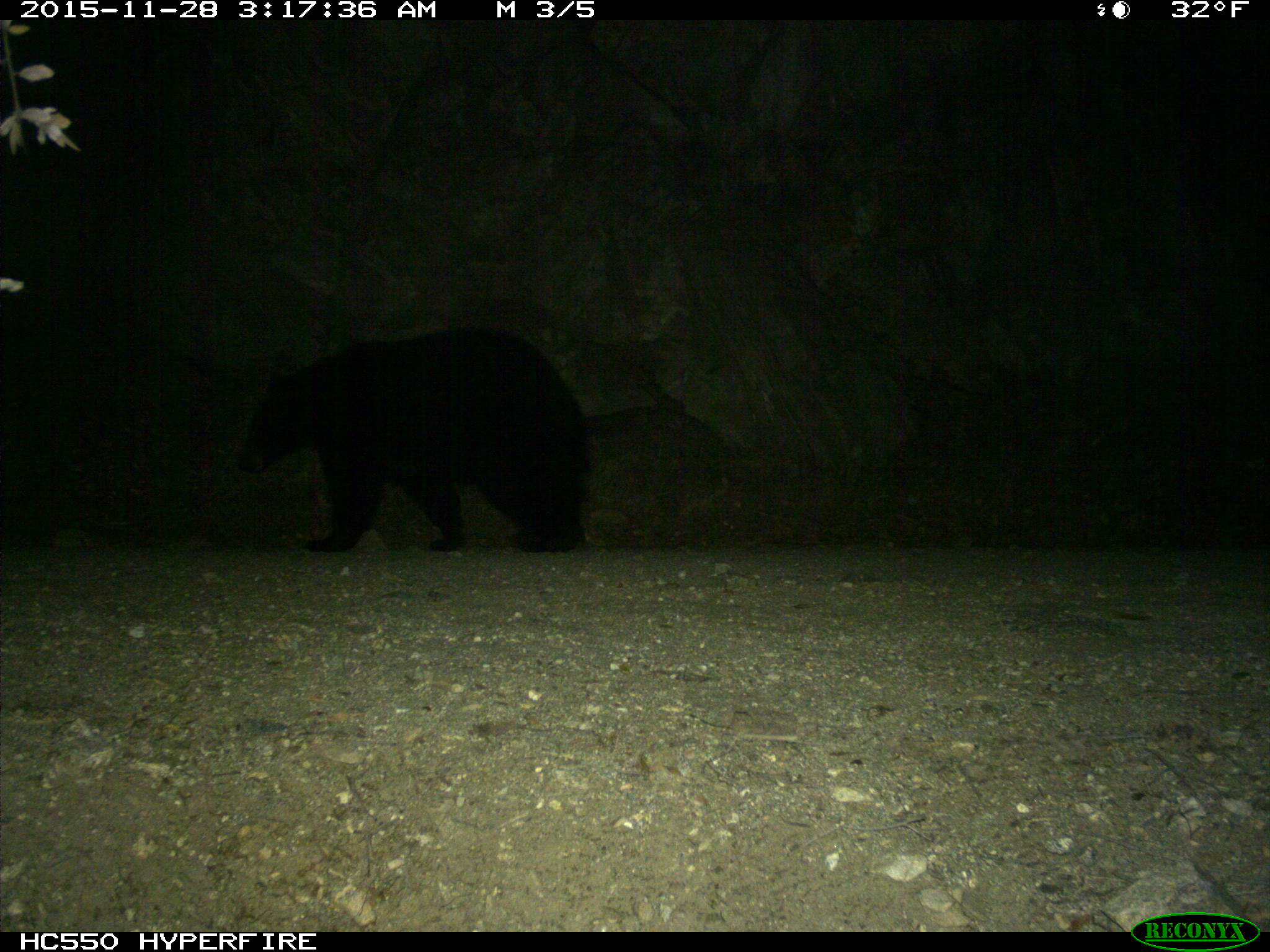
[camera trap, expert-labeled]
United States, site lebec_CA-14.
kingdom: Animalia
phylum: Chordata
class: Mammalia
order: Carnivora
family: Ursidae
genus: Ursus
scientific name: Ursus americanus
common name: american black bear